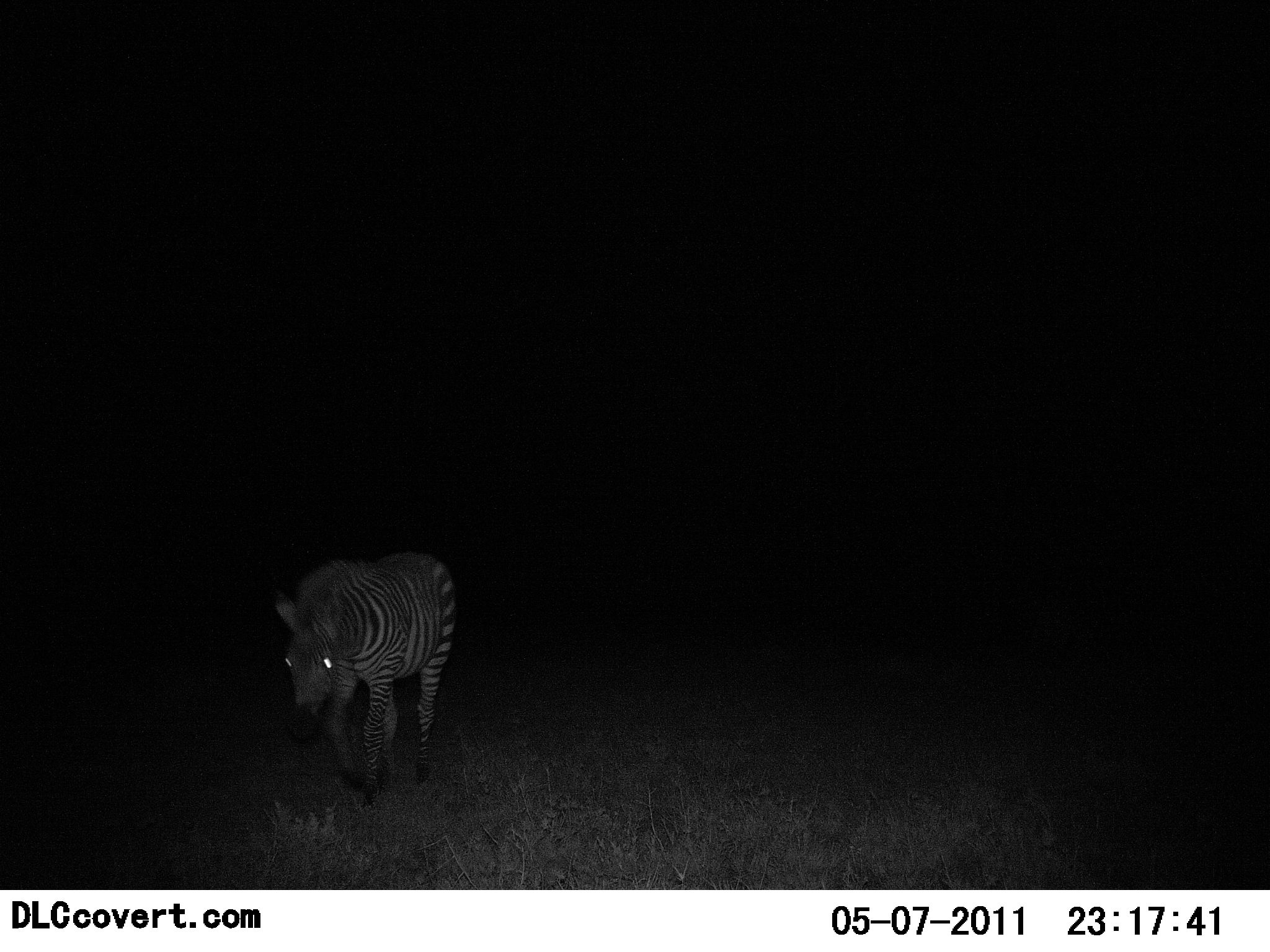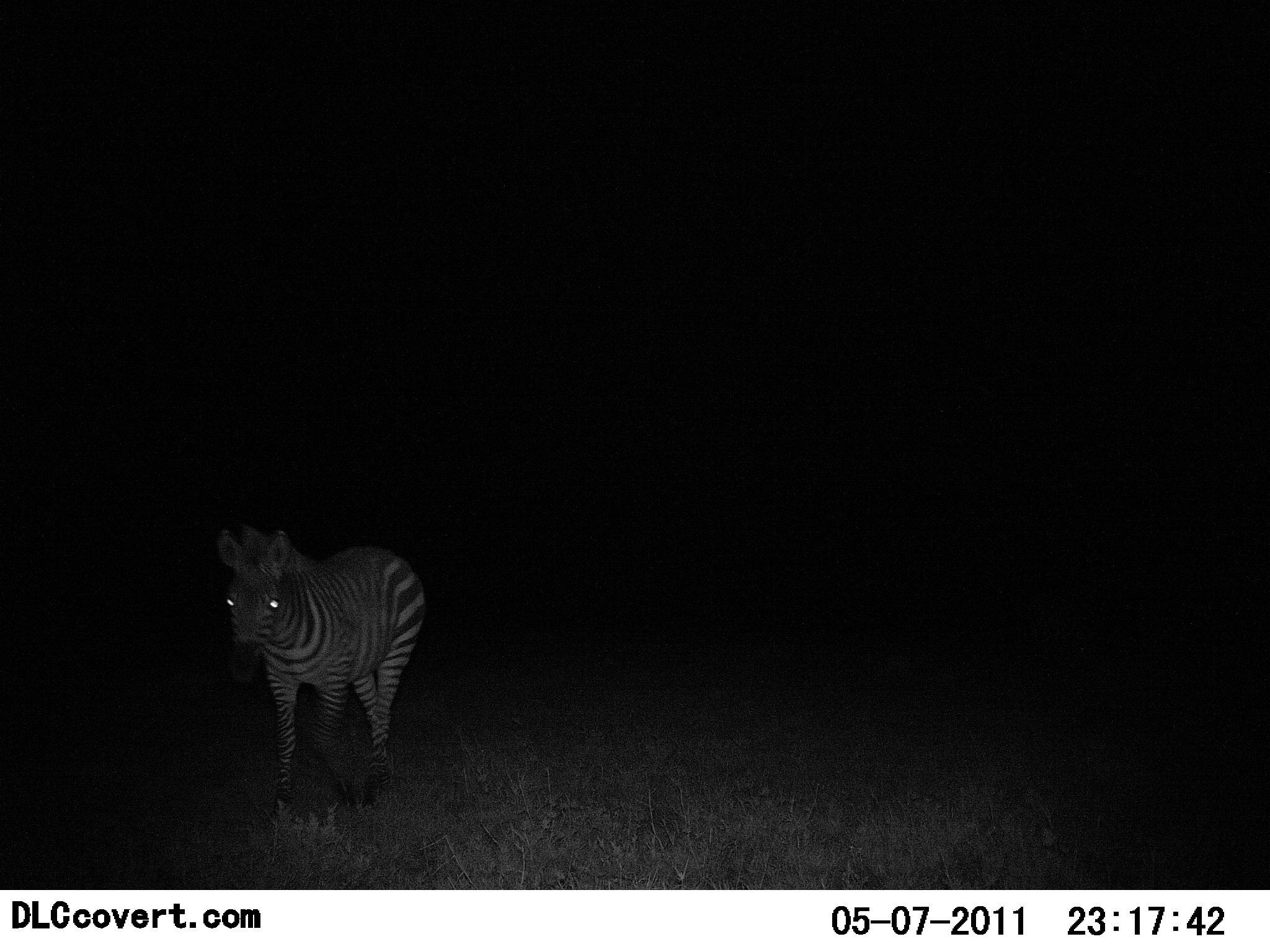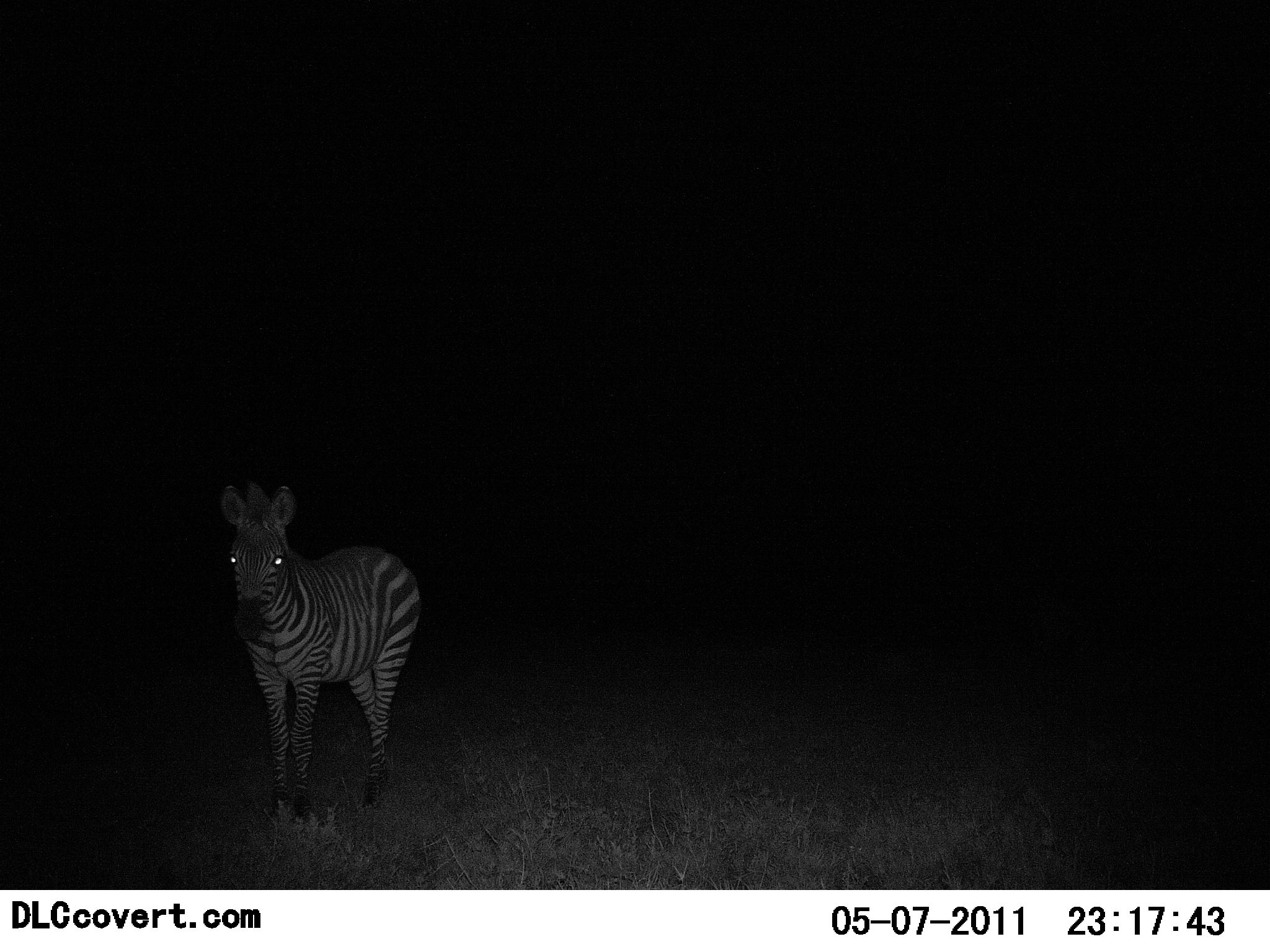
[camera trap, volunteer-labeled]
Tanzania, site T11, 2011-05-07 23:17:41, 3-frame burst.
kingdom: Animalia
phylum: Chordata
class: Mammalia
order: Perissodactyla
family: Equidae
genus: Equus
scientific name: Equus quagga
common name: plains zebra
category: zebra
Zebra (plains zebra) (Equus quagga), count 1. Behavior (volunteer vote fractions): standing 13%, resting 0%, moving 87%, interacting 0%. Young present (vote fraction): 0%. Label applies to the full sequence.